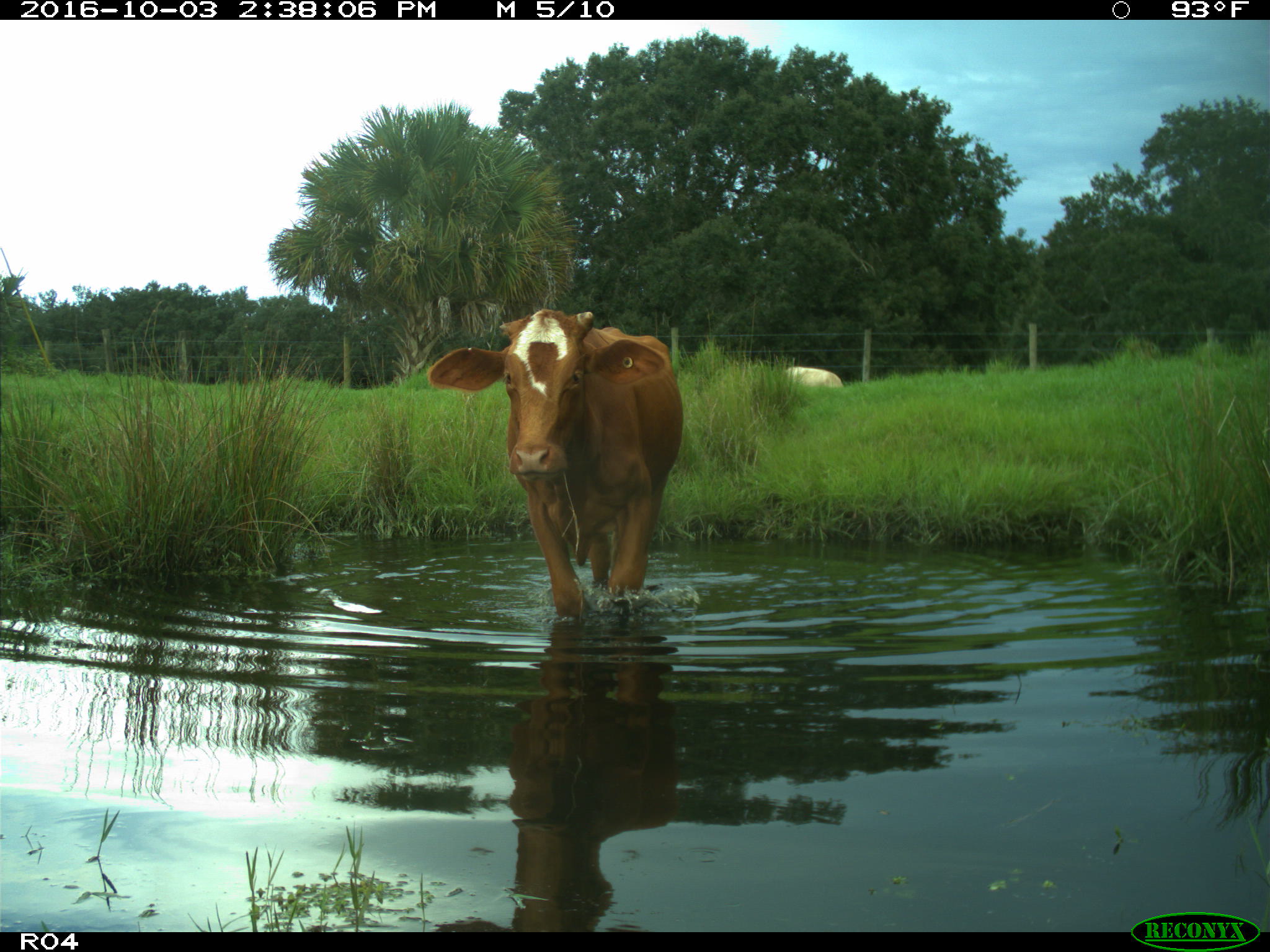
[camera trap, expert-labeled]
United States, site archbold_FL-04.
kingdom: Animalia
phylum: Chordata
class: Mammalia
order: Artiodactyla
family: Bovidae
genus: Bos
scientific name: Bos taurus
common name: domestic cow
Bos taurus (domestic cow).